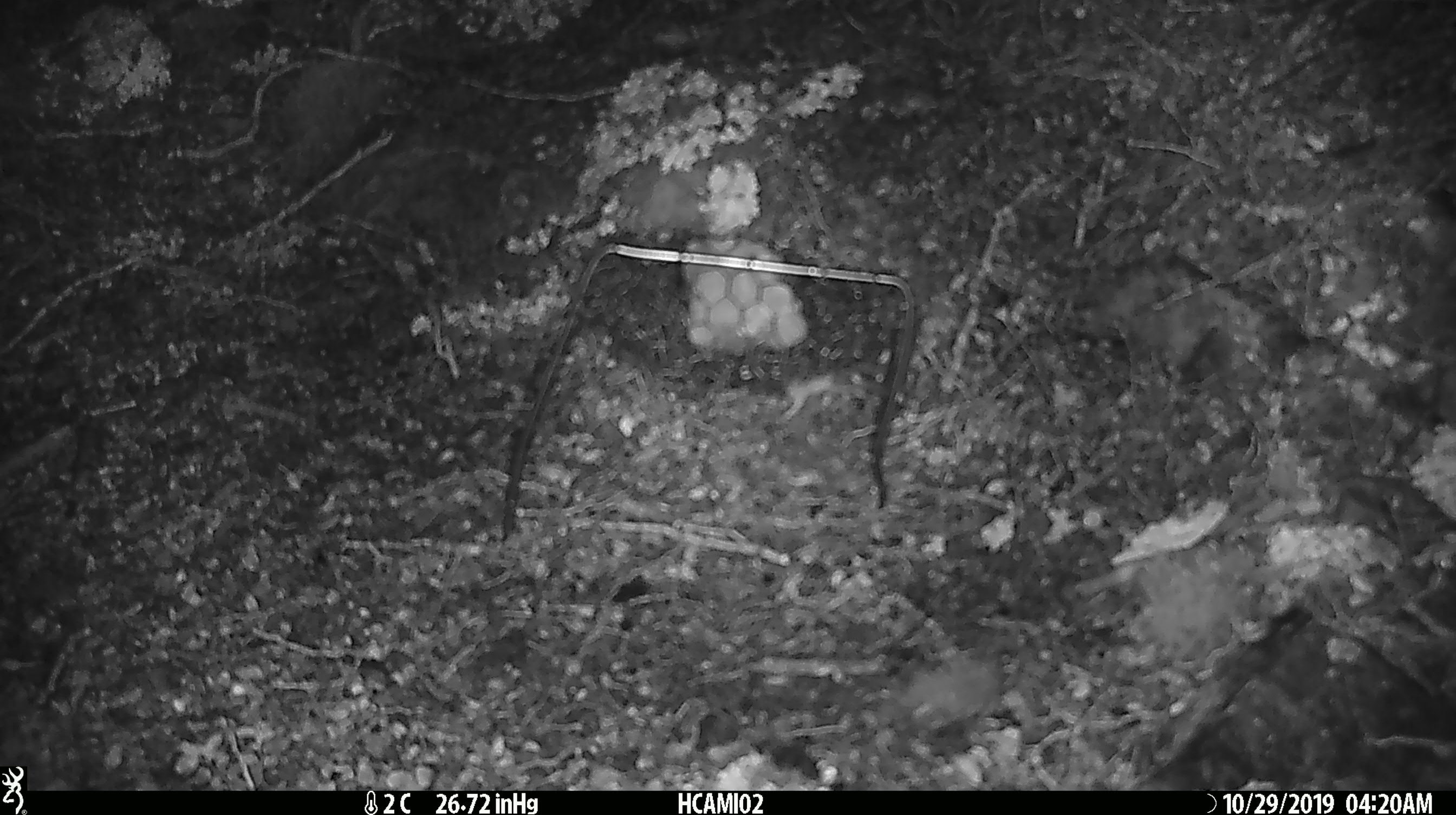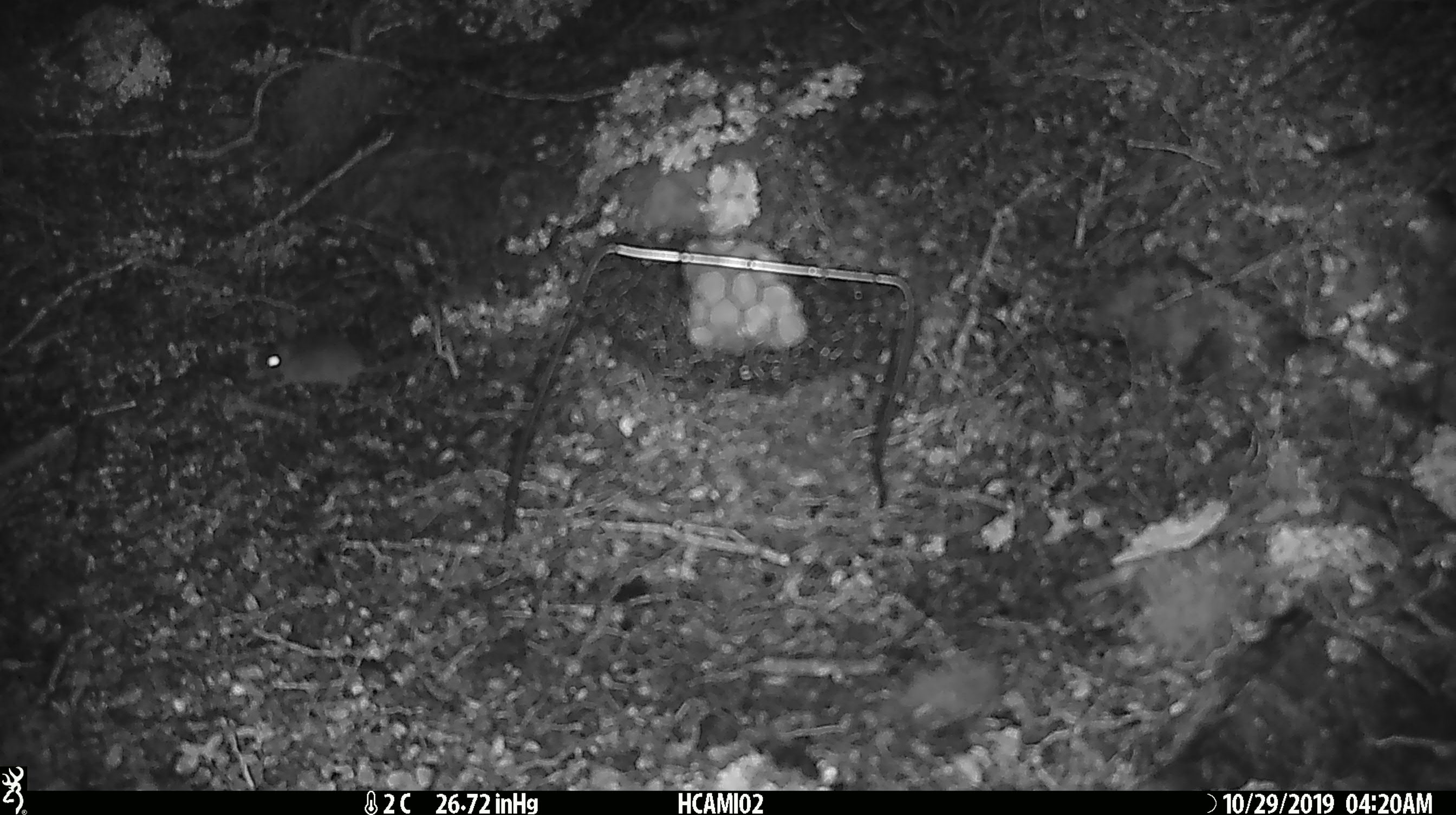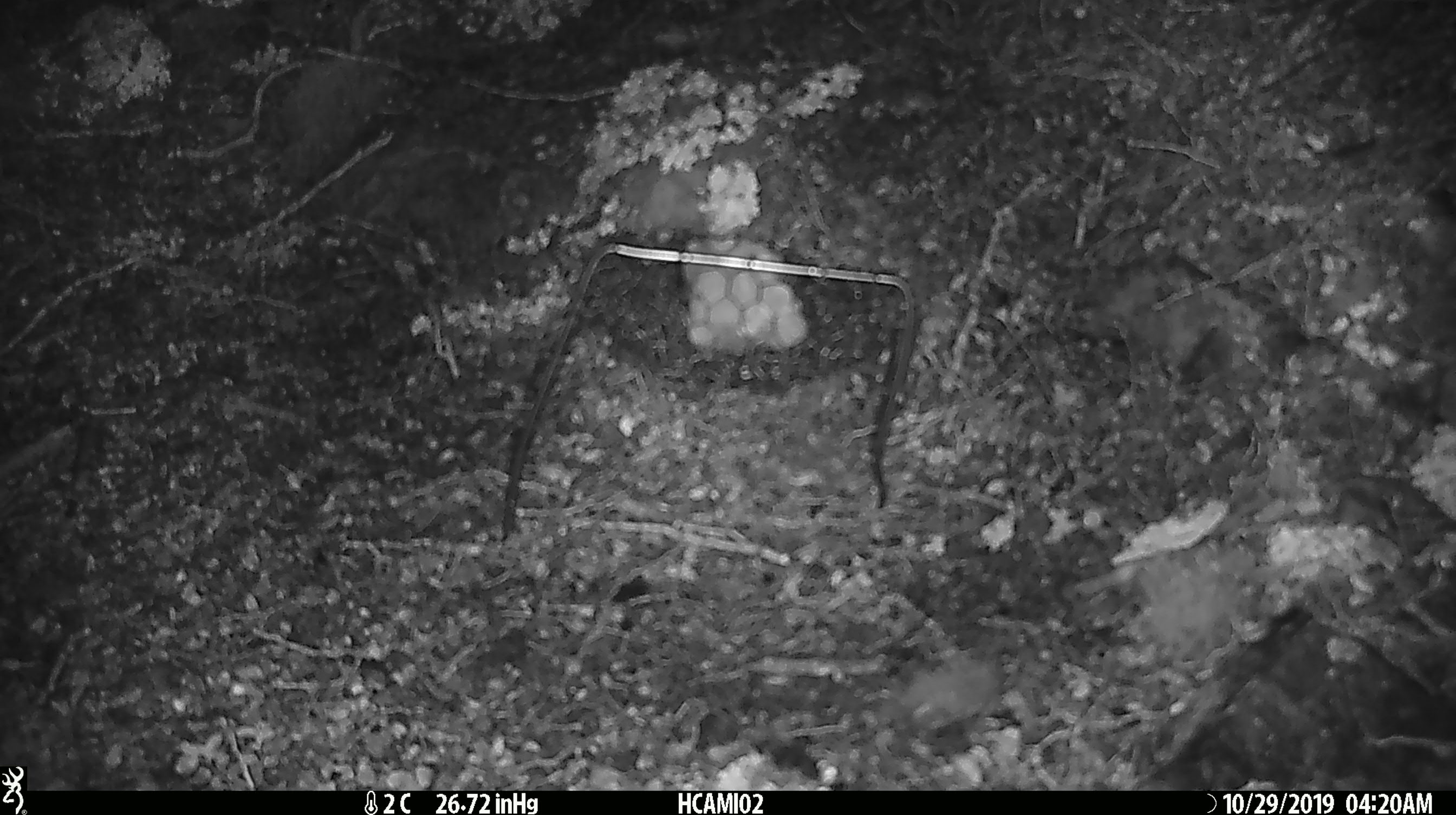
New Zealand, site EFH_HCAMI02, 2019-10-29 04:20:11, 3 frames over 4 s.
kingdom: Animalia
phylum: Chordata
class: Mammalia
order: Rodentia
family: Muridae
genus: Mus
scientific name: Mus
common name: mouse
Mouse (Mus).